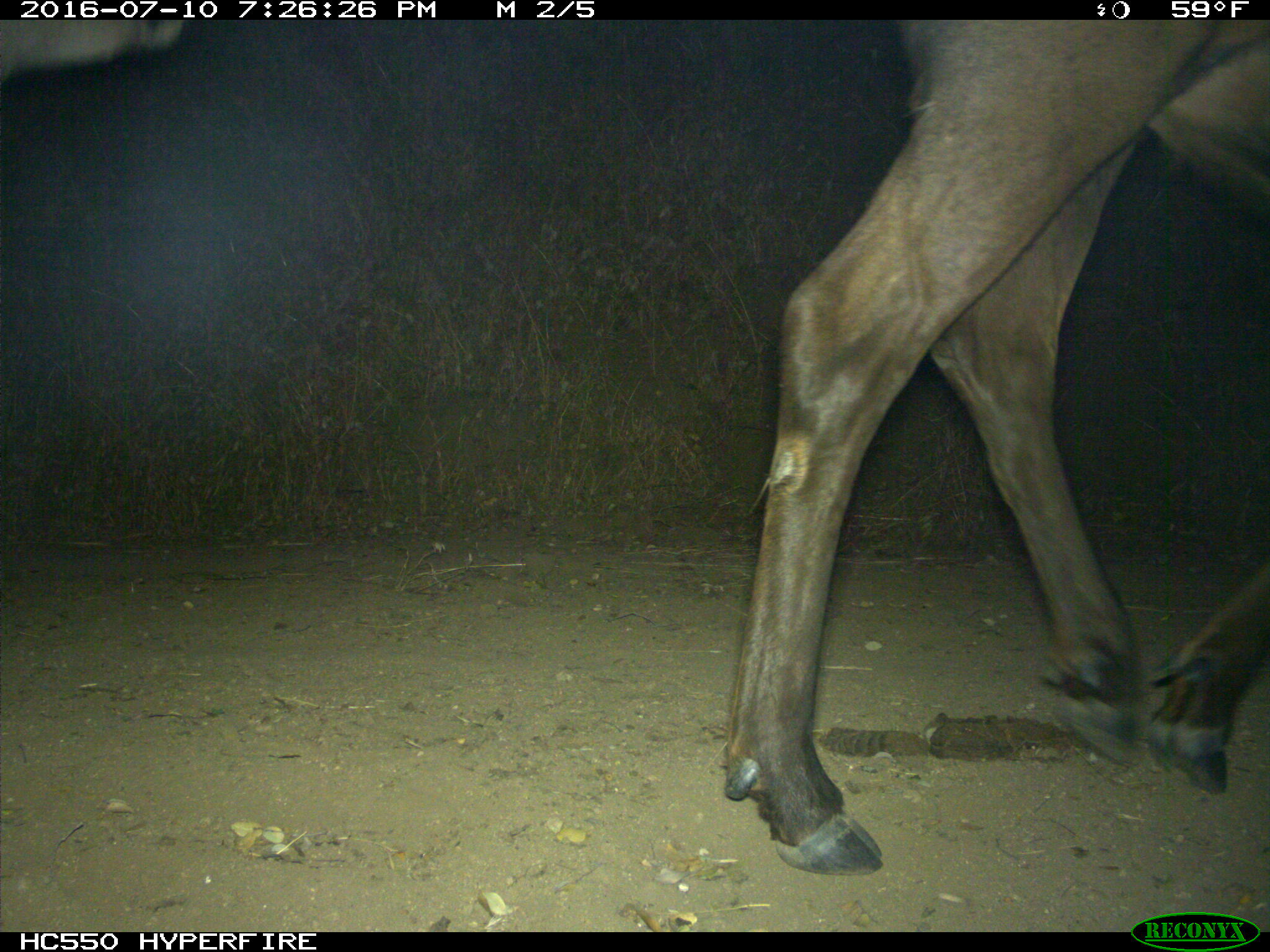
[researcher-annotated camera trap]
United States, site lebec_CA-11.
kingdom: Animalia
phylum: Chordata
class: Mammalia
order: Artiodactyla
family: Cervidae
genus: Cervus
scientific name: Cervus canadensis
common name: elk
Cervus canadensis (elk).